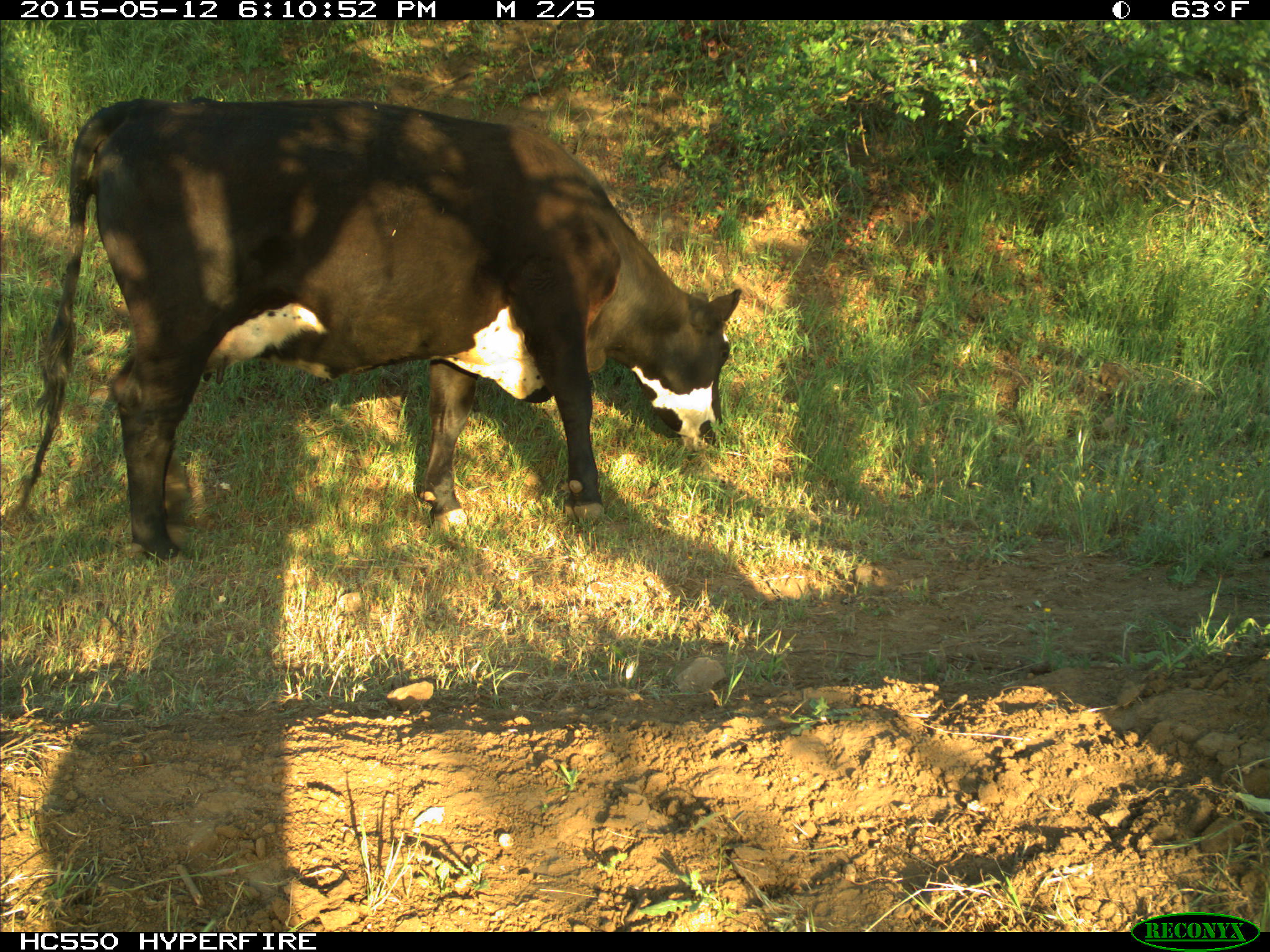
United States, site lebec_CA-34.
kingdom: Animalia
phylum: Chordata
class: Mammalia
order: Artiodactyla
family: Bovidae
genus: Bos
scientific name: Bos taurus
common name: domestic cow